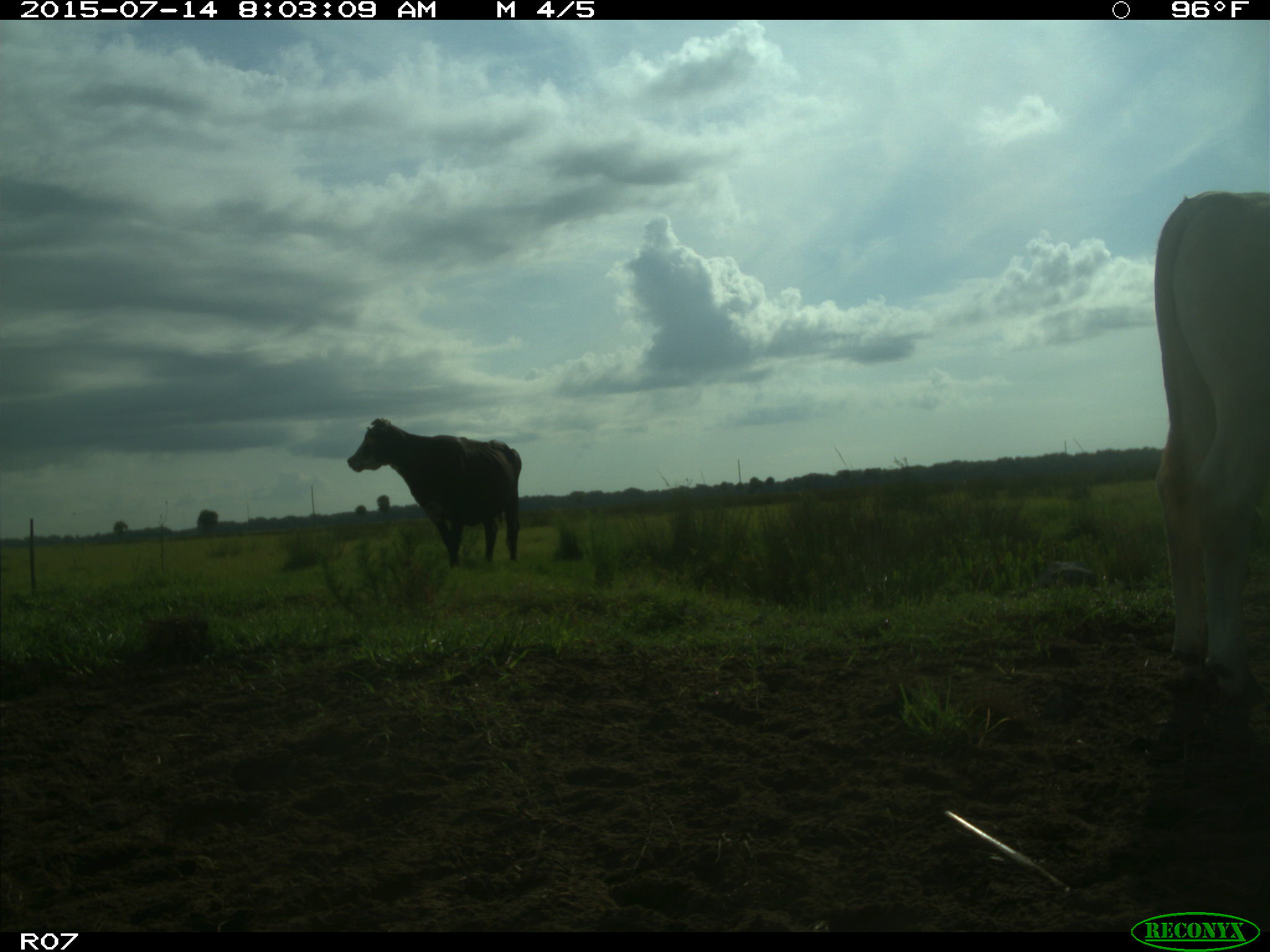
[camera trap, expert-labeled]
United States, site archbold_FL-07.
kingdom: Animalia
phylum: Chordata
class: Mammalia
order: Artiodactyla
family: Bovidae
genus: Bos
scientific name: Bos taurus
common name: domestic cow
Bos taurus (domestic cow).